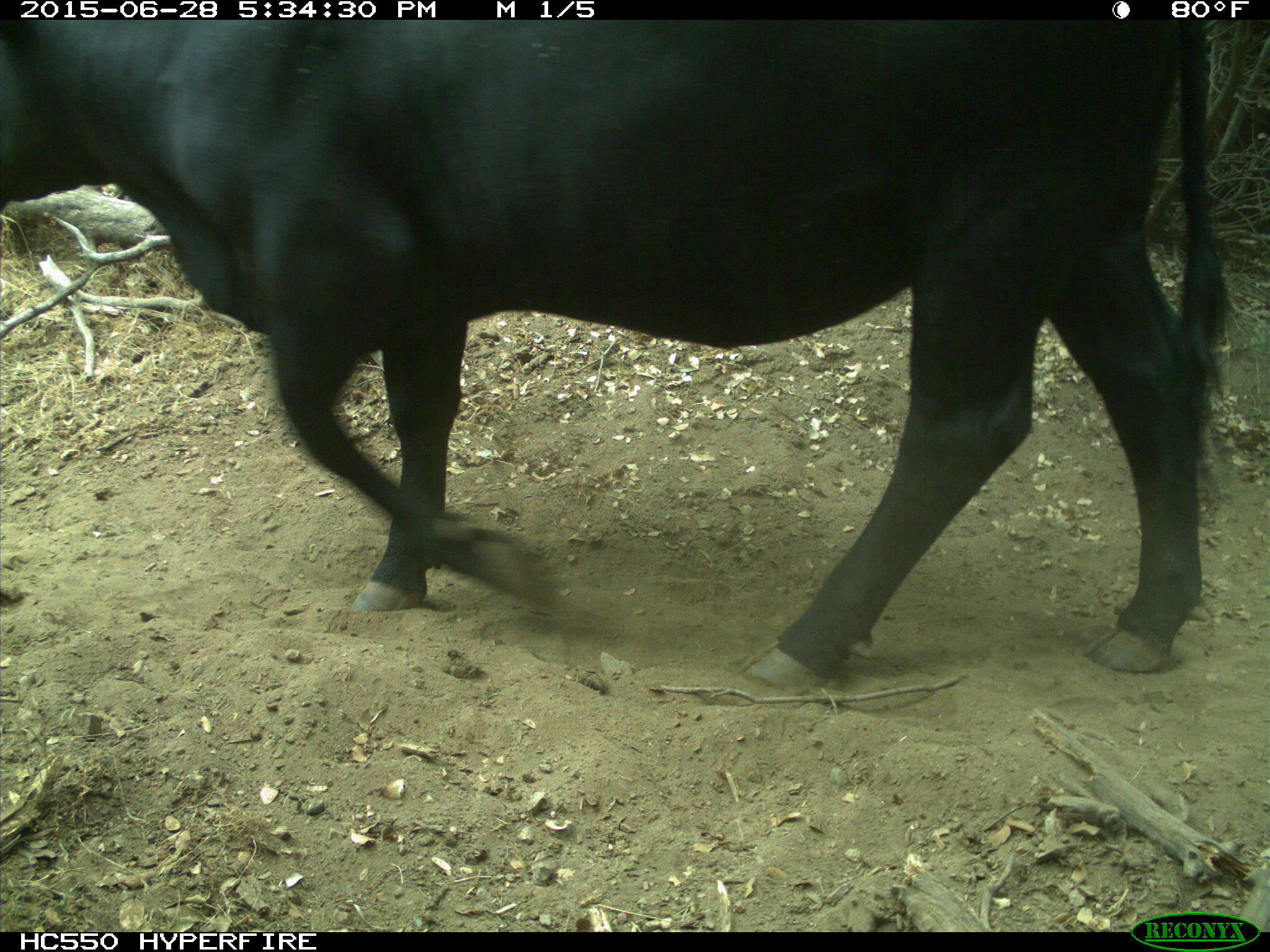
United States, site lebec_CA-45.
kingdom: Animalia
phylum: Chordata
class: Mammalia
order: Artiodactyla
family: Bovidae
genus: Bos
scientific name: Bos taurus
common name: domestic cow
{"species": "Bos taurus (domestic cow)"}